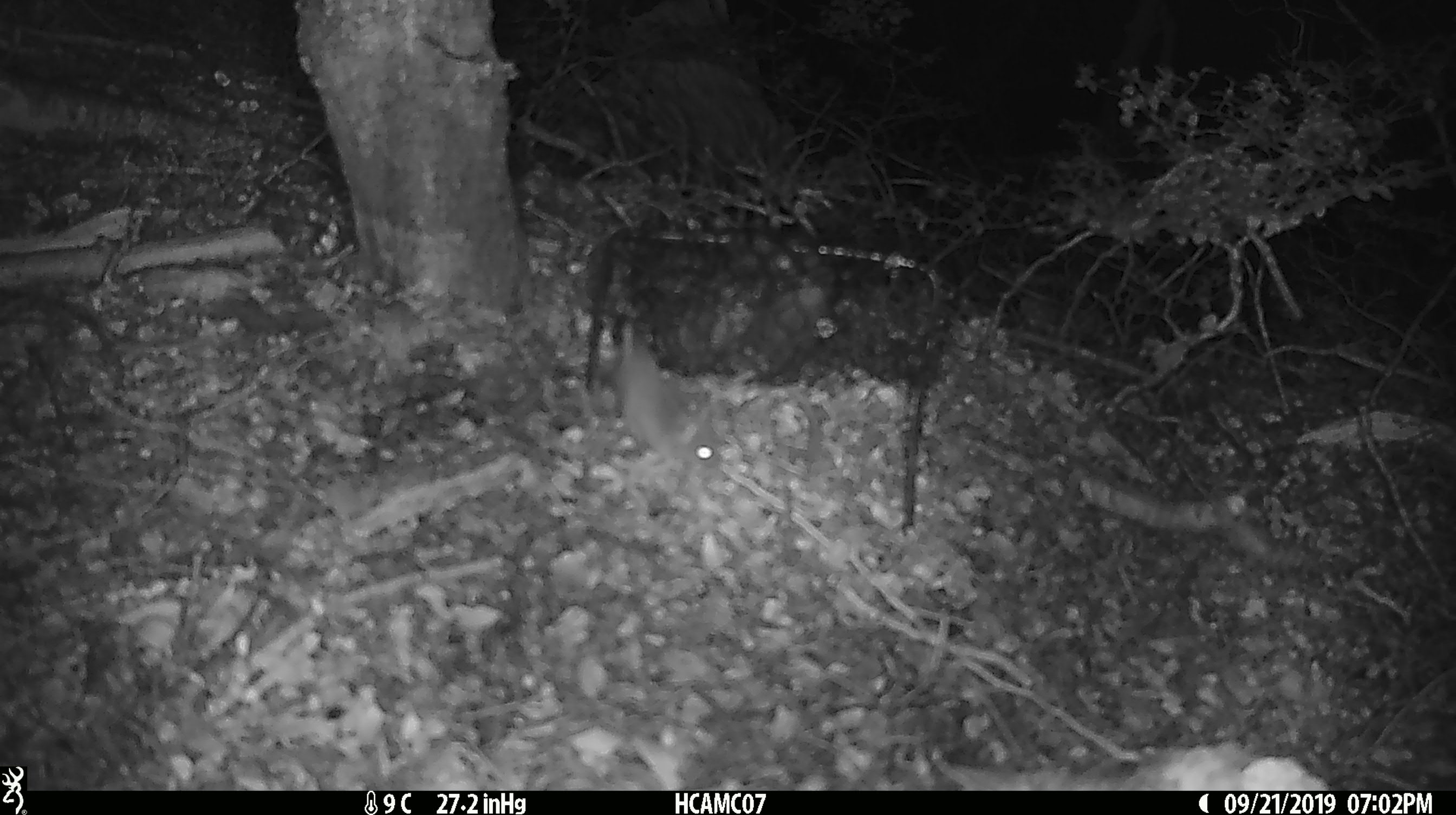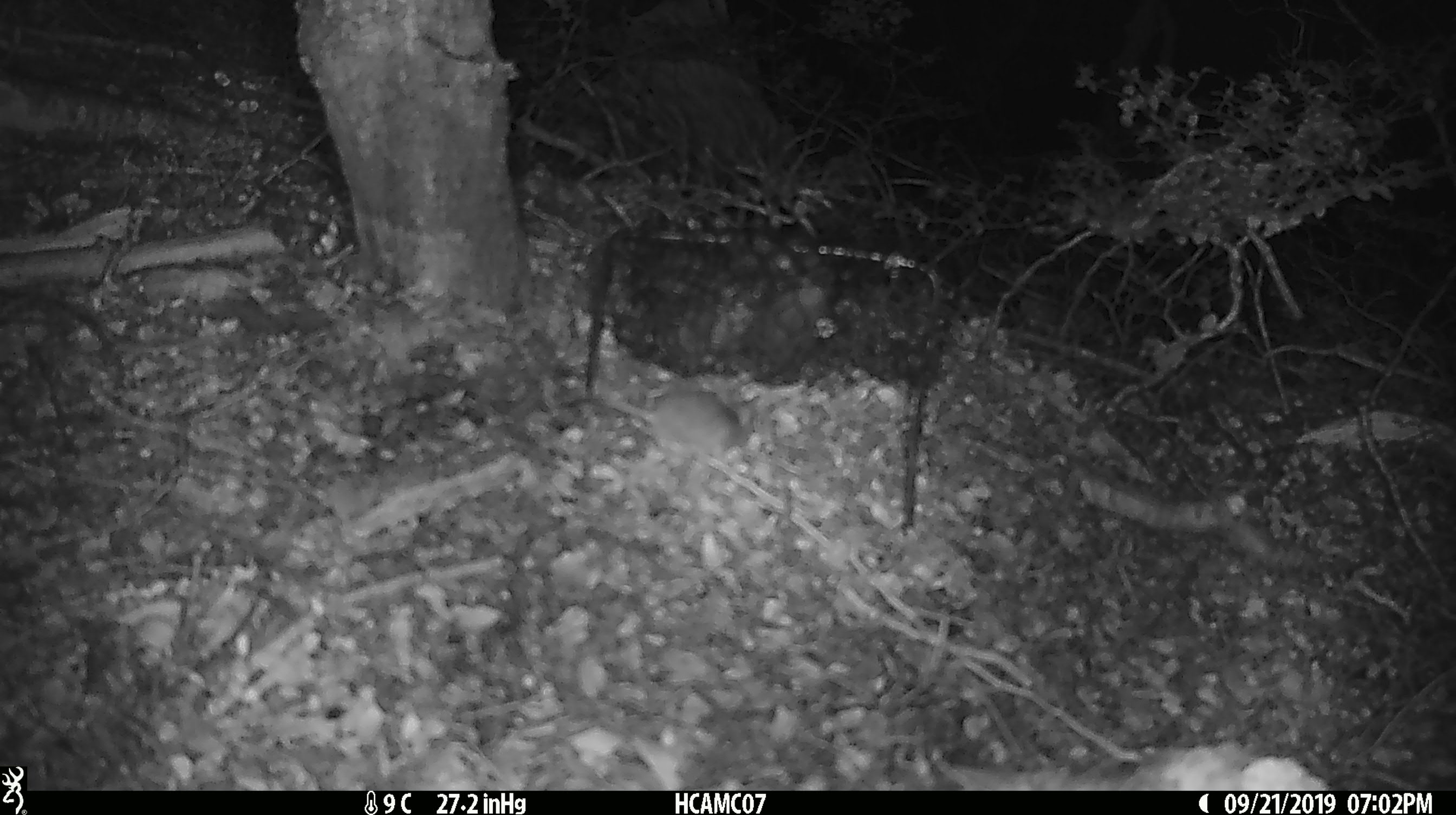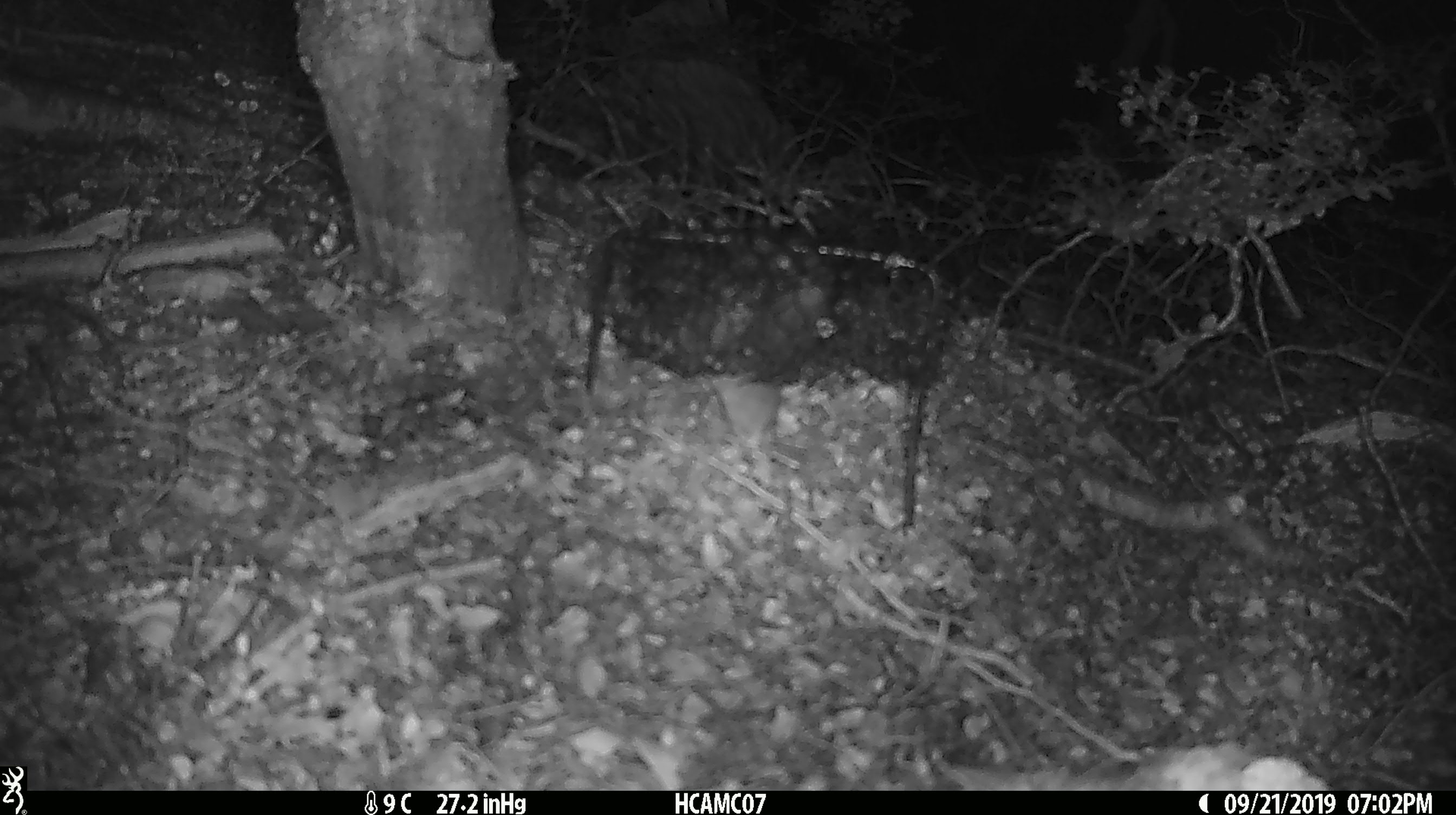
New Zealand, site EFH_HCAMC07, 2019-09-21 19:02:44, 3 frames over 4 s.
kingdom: Animalia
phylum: Chordata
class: Mammalia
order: Rodentia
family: Muridae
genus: Mus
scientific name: Mus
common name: mouse